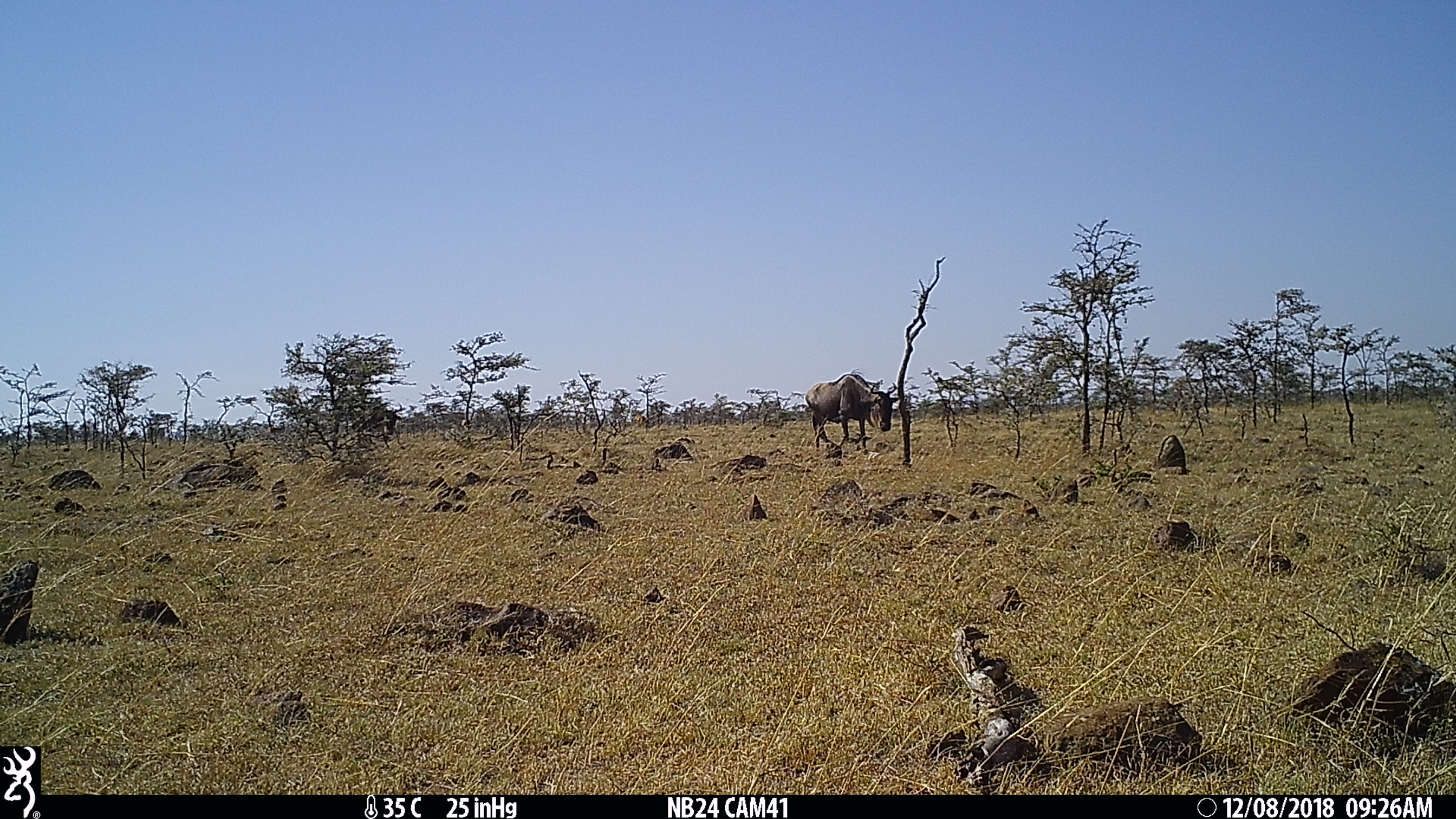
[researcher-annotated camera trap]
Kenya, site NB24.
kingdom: Animalia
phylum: Chordata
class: Mammalia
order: Artiodactyla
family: Bovidae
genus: Connochaetes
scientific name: Connochaetes taurinus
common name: blue wildebeest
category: wildebeest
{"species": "wildebeest (blue wildebeest) (Connochaetes taurinus)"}